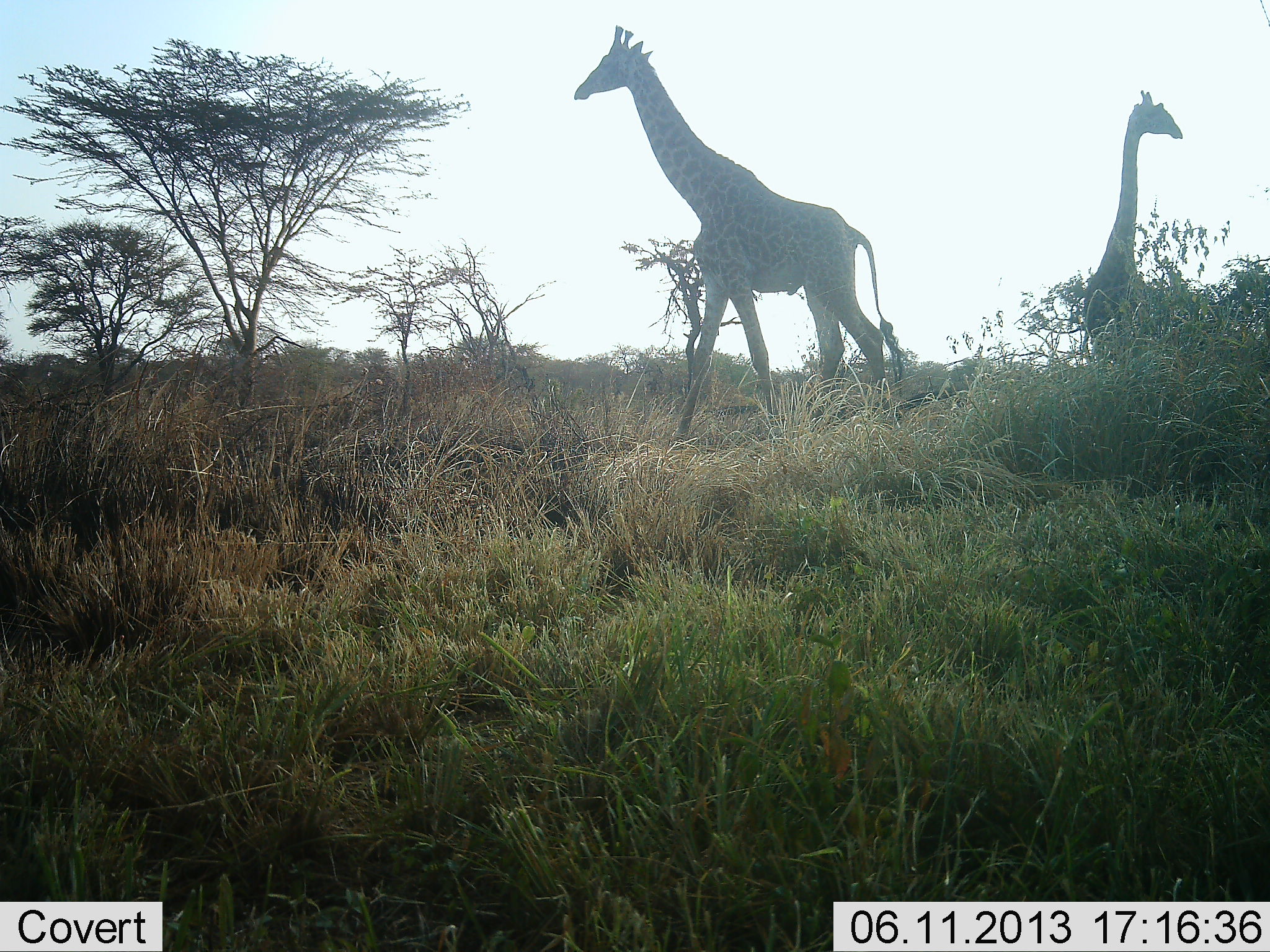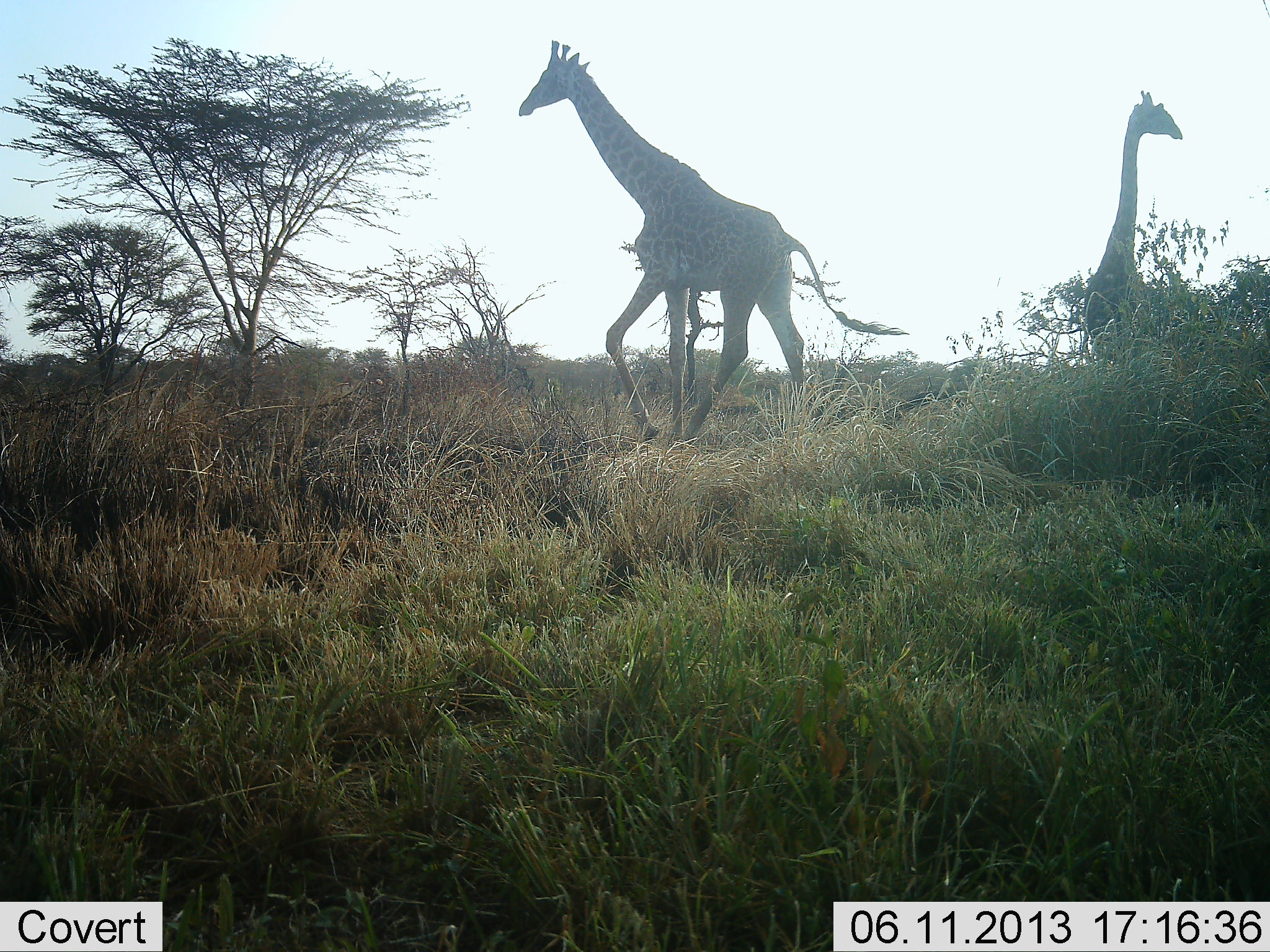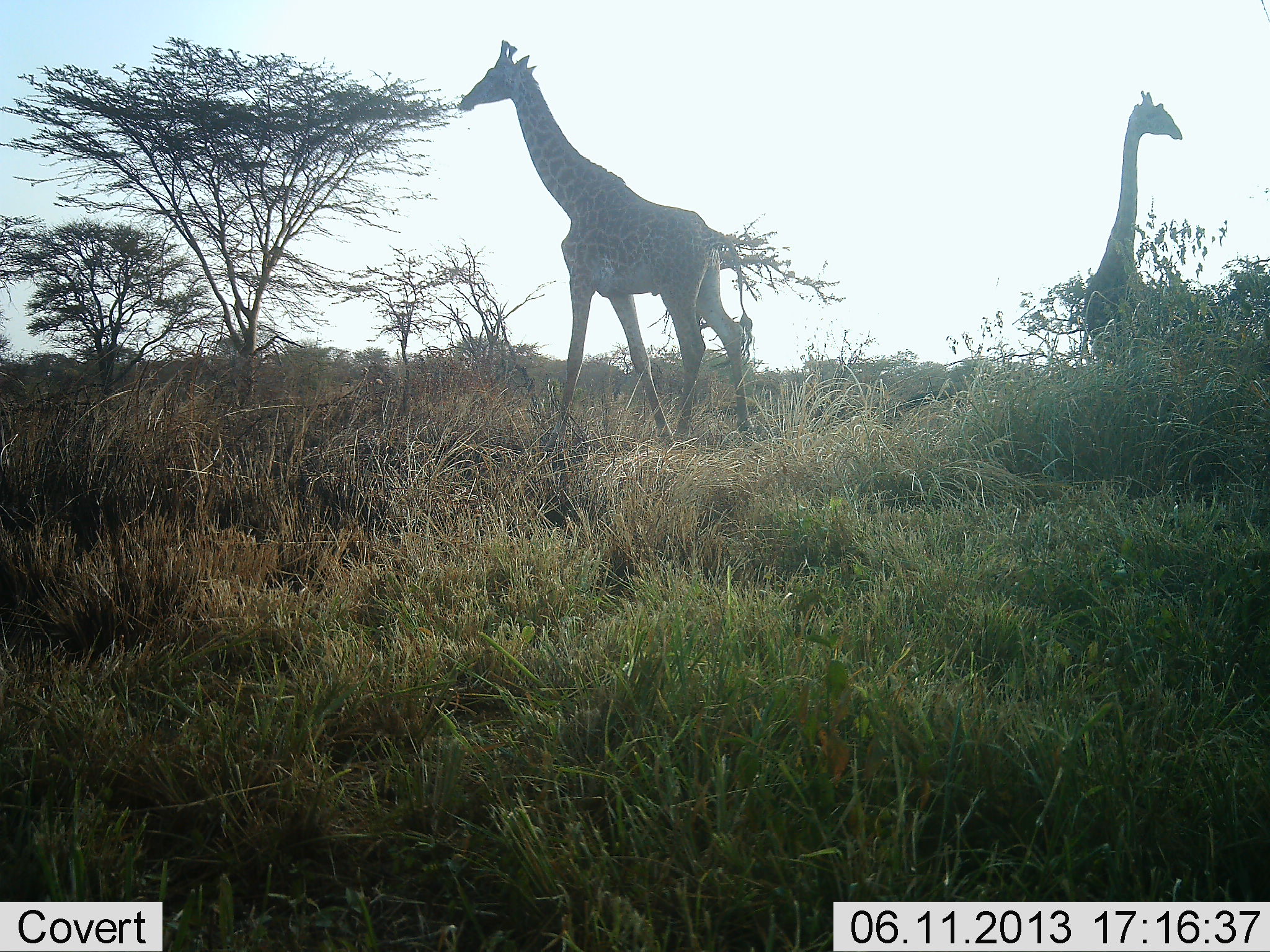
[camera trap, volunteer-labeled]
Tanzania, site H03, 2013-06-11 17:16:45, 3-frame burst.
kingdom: Animalia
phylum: Chordata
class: Mammalia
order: Artiodactyla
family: Giraffidae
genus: Giraffa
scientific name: Giraffa camelopardalis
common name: giraffe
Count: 2.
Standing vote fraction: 80%.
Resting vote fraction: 0%.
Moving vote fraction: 90%.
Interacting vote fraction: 0%.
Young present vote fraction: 10%.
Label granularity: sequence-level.